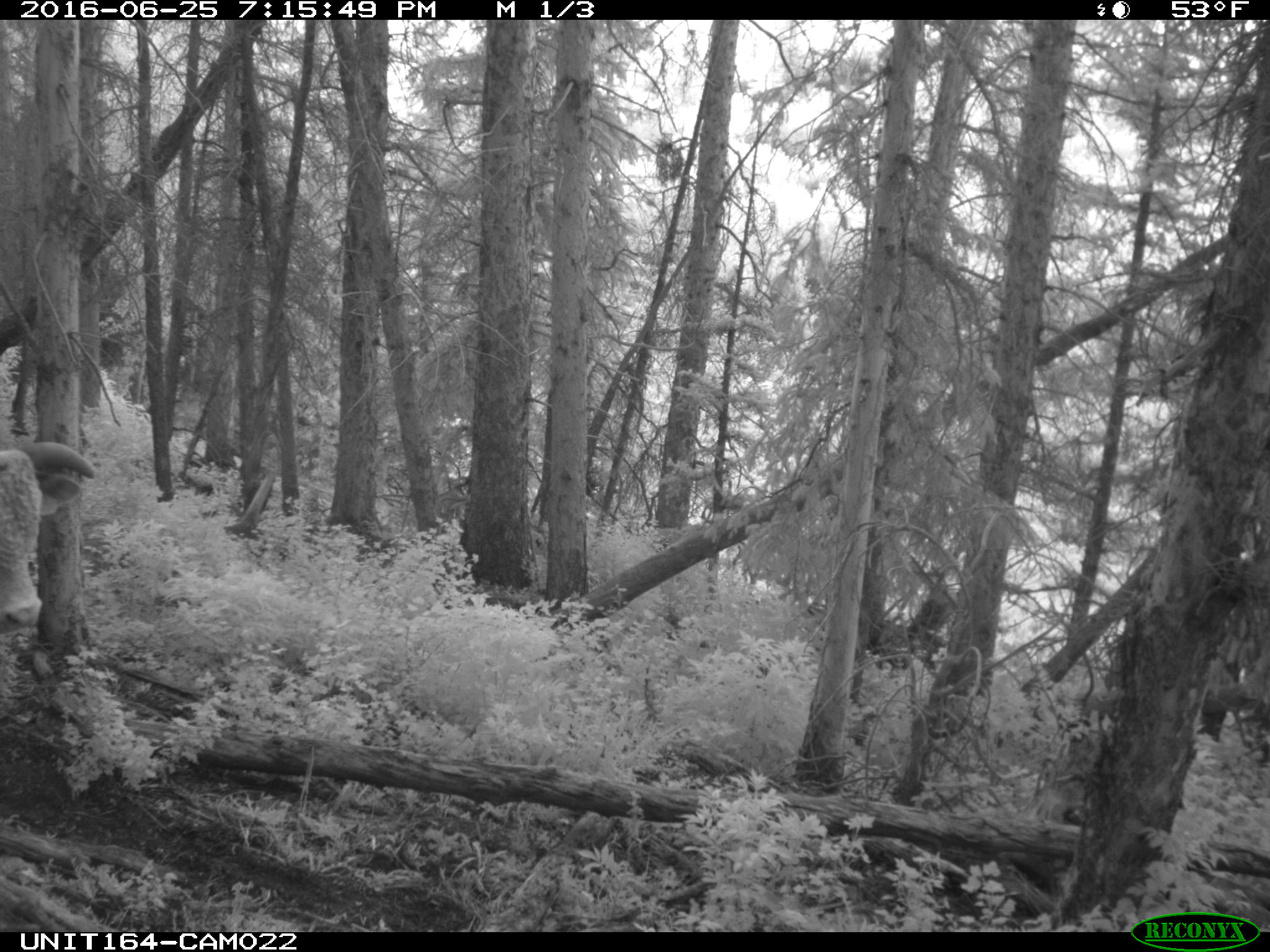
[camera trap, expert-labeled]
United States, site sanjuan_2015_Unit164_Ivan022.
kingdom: Animalia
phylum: Chordata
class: Mammalia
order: Artiodactyla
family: Bovidae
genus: Bos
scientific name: Bos taurus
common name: domestic cow